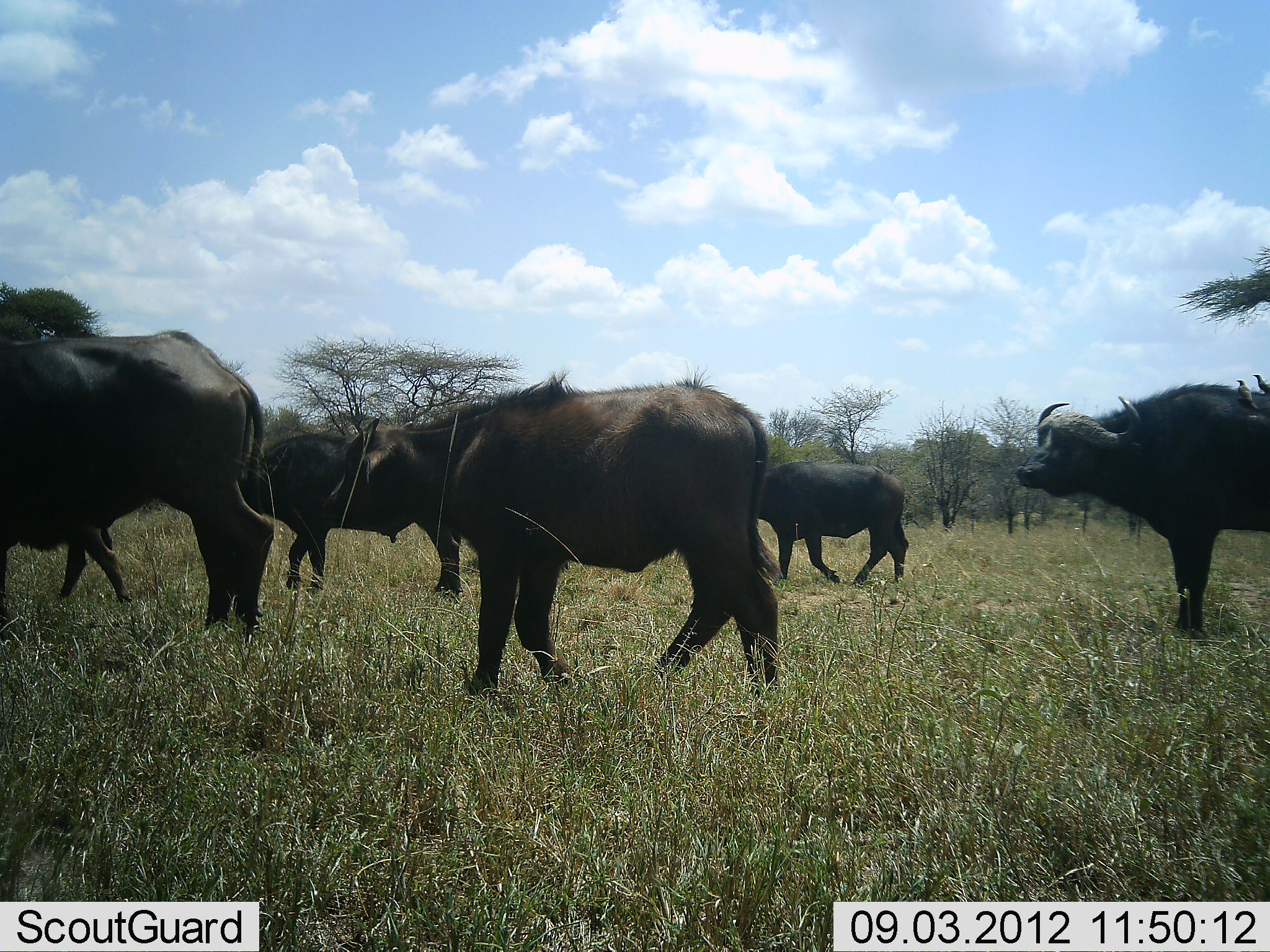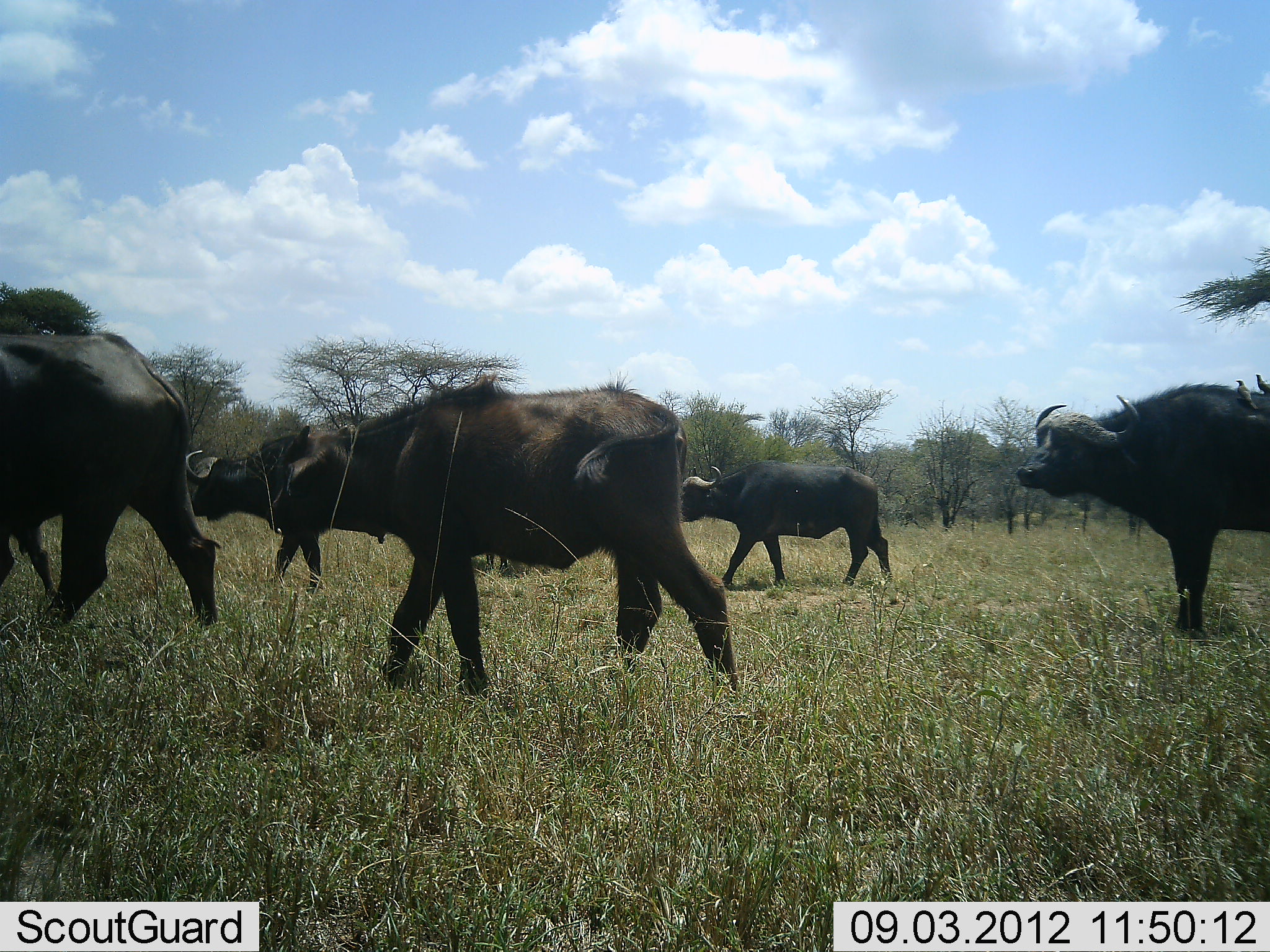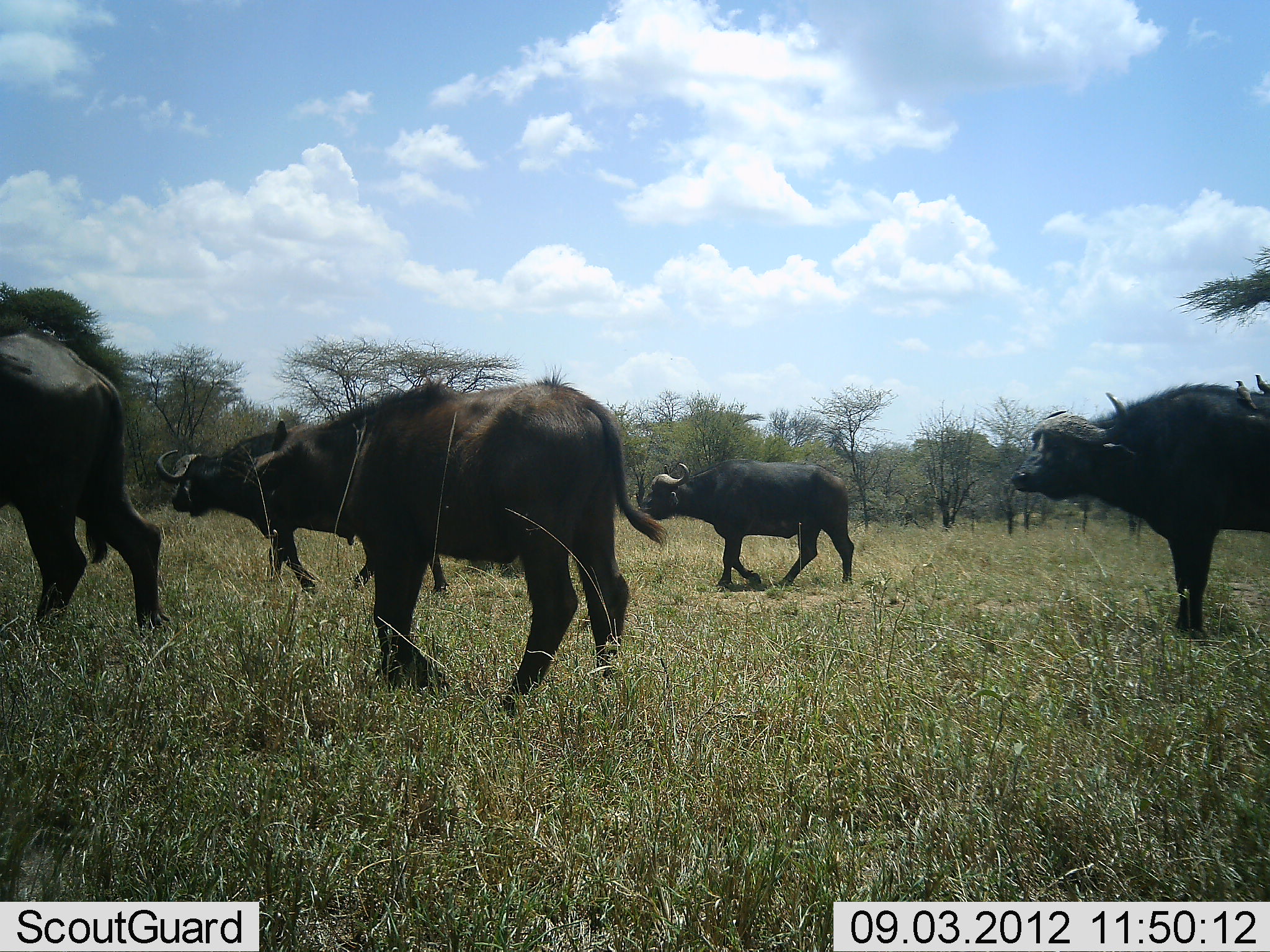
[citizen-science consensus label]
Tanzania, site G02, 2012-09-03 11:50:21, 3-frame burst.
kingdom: Animalia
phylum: Chordata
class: Mammalia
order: Artiodactyla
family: Bovidae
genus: Syncerus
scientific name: Syncerus caffer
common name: cape buffalo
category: buffalo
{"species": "buffalo (cape buffalo) (Syncerus caffer)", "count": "6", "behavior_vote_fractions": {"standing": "54%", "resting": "0%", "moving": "100%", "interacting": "0%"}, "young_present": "23%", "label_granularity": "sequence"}